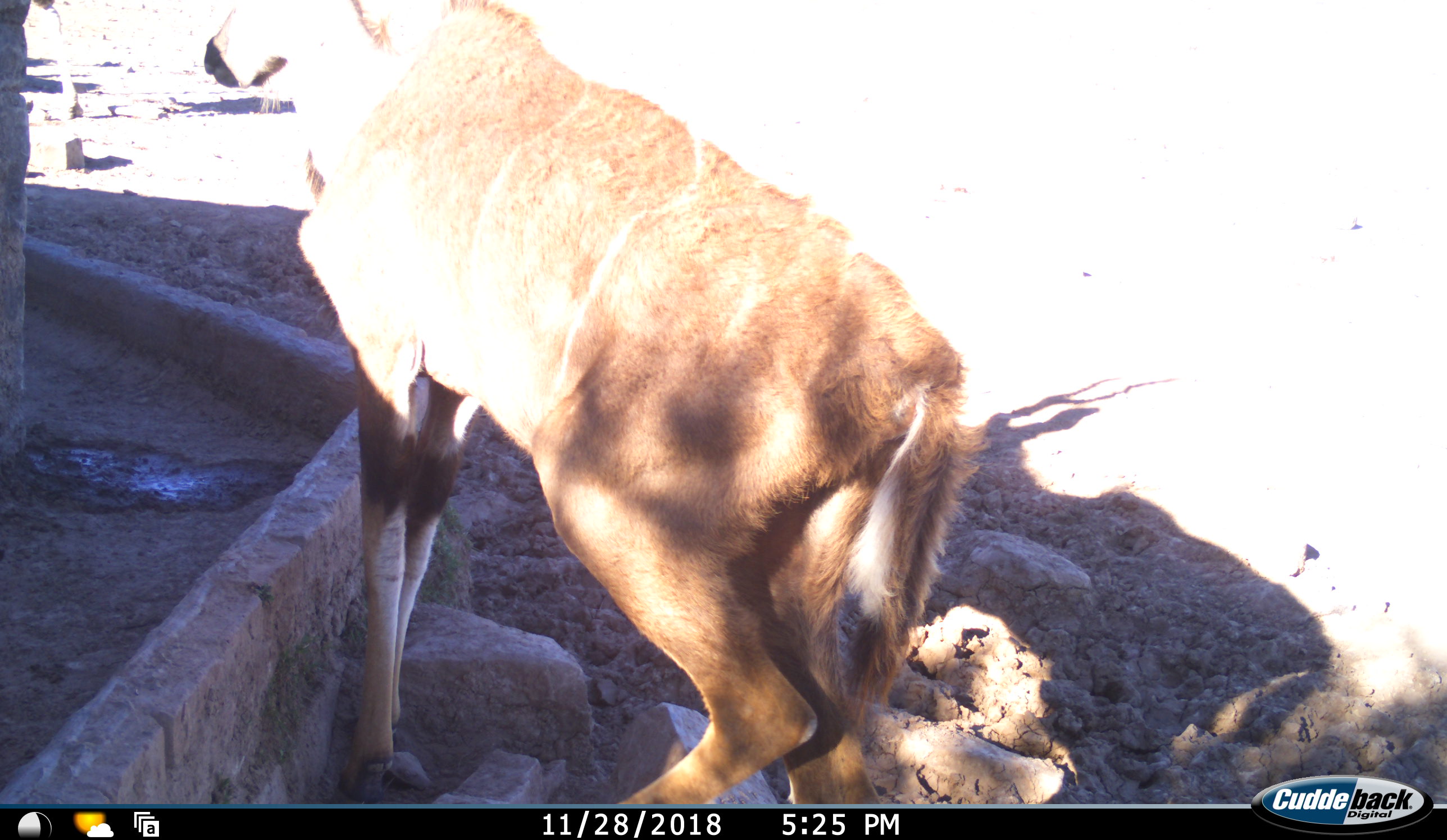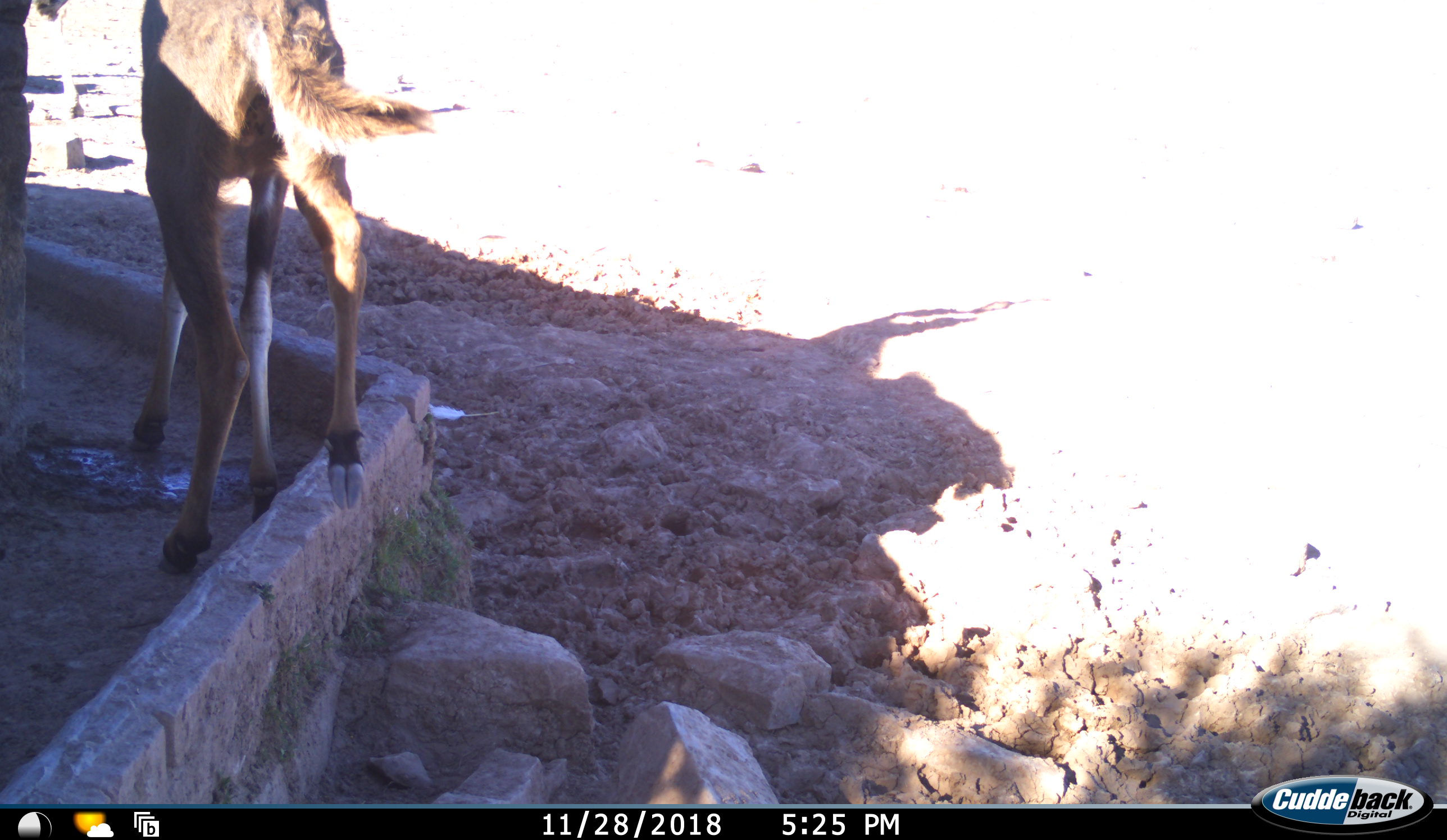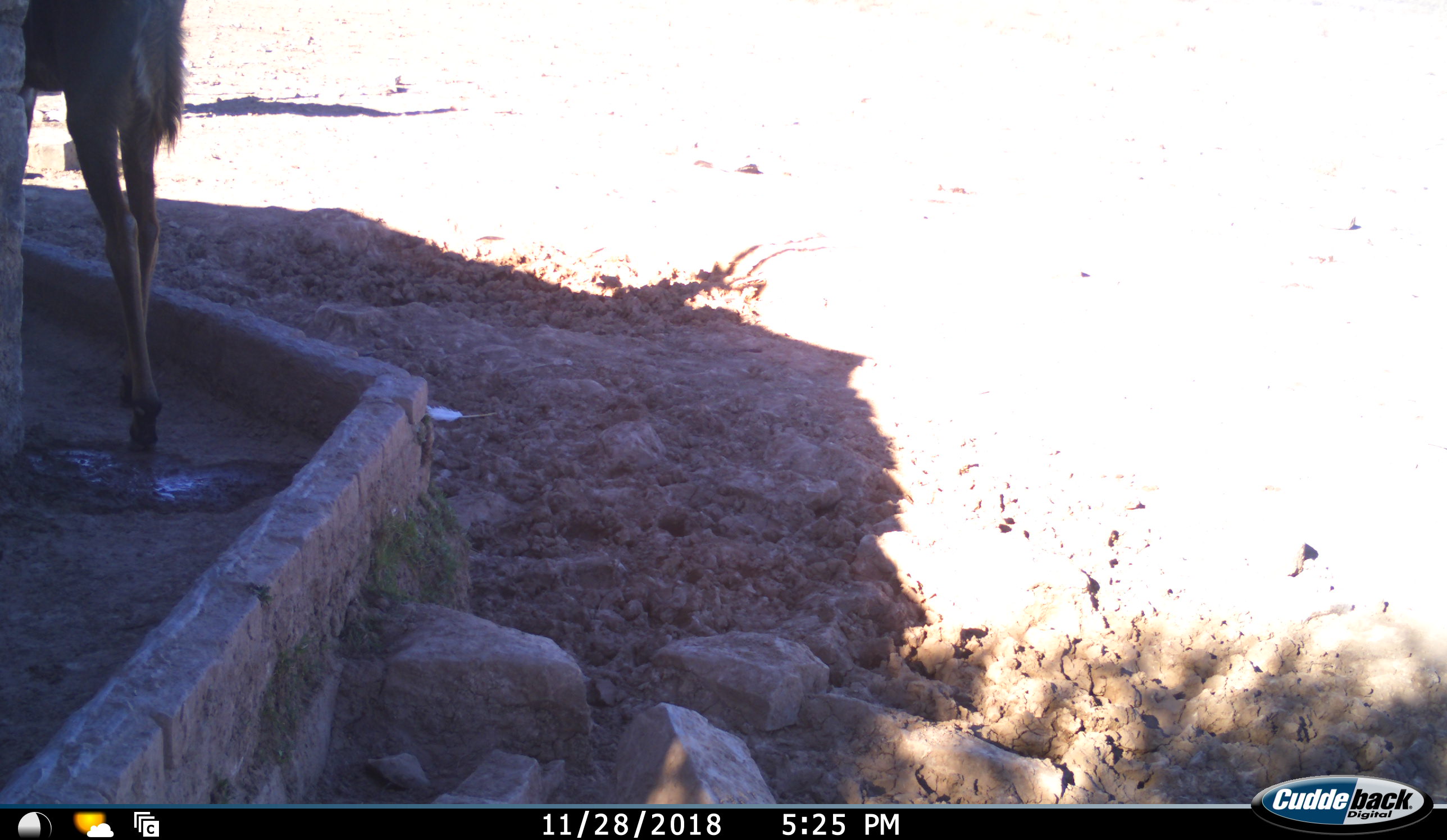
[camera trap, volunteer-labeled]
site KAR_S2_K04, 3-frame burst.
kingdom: Animalia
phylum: Chordata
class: Mammalia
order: Artiodactyla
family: Bovidae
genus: Tragelaphus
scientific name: Tragelaphus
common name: kudu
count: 1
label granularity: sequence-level